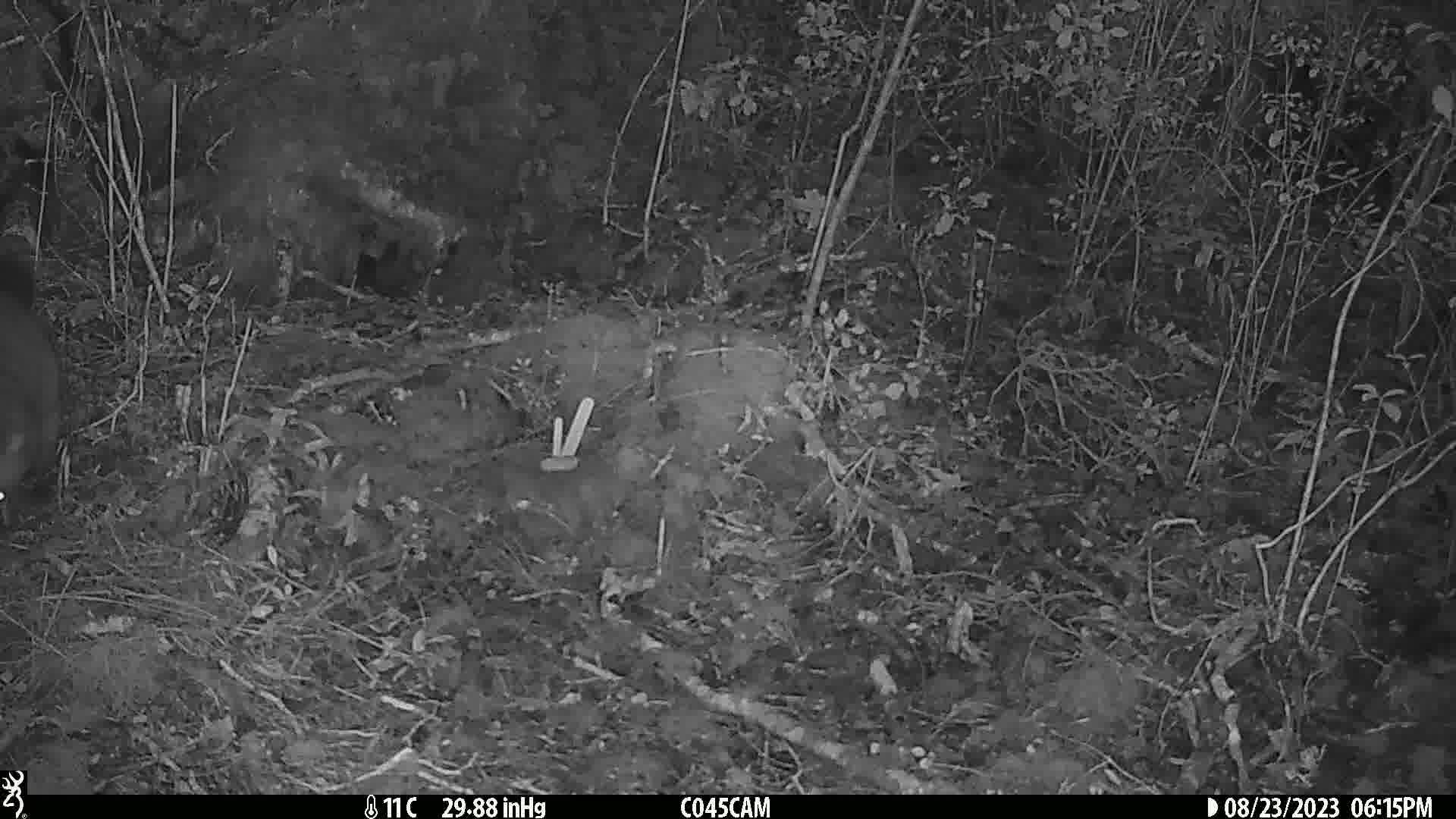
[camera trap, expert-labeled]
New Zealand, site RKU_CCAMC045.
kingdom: Animalia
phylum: Chordata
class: Mammalia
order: Diprotodontia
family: Phalangeridae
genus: Trichosurus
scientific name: Trichosurus vulpecula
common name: common brushtail possum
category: possum